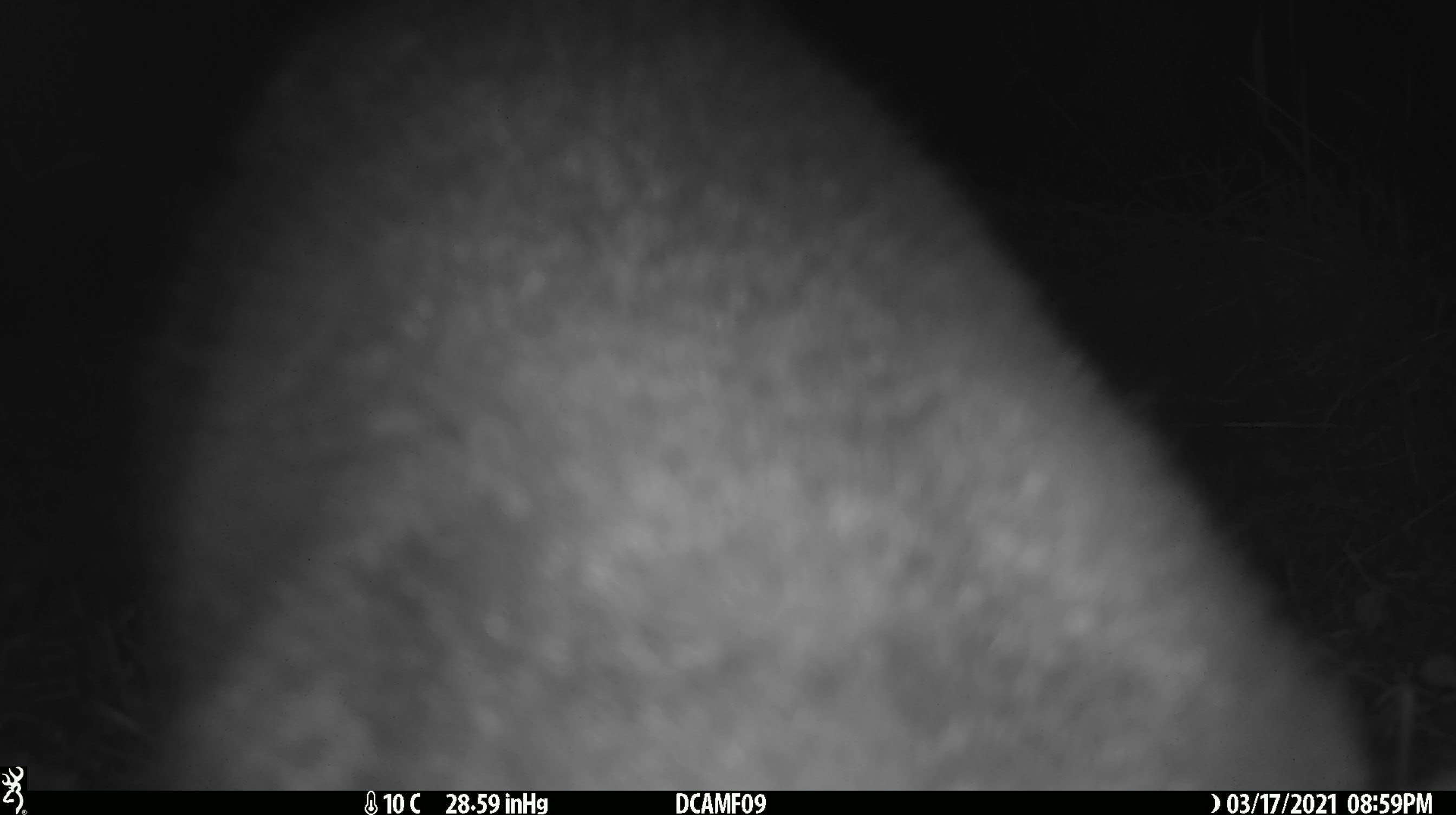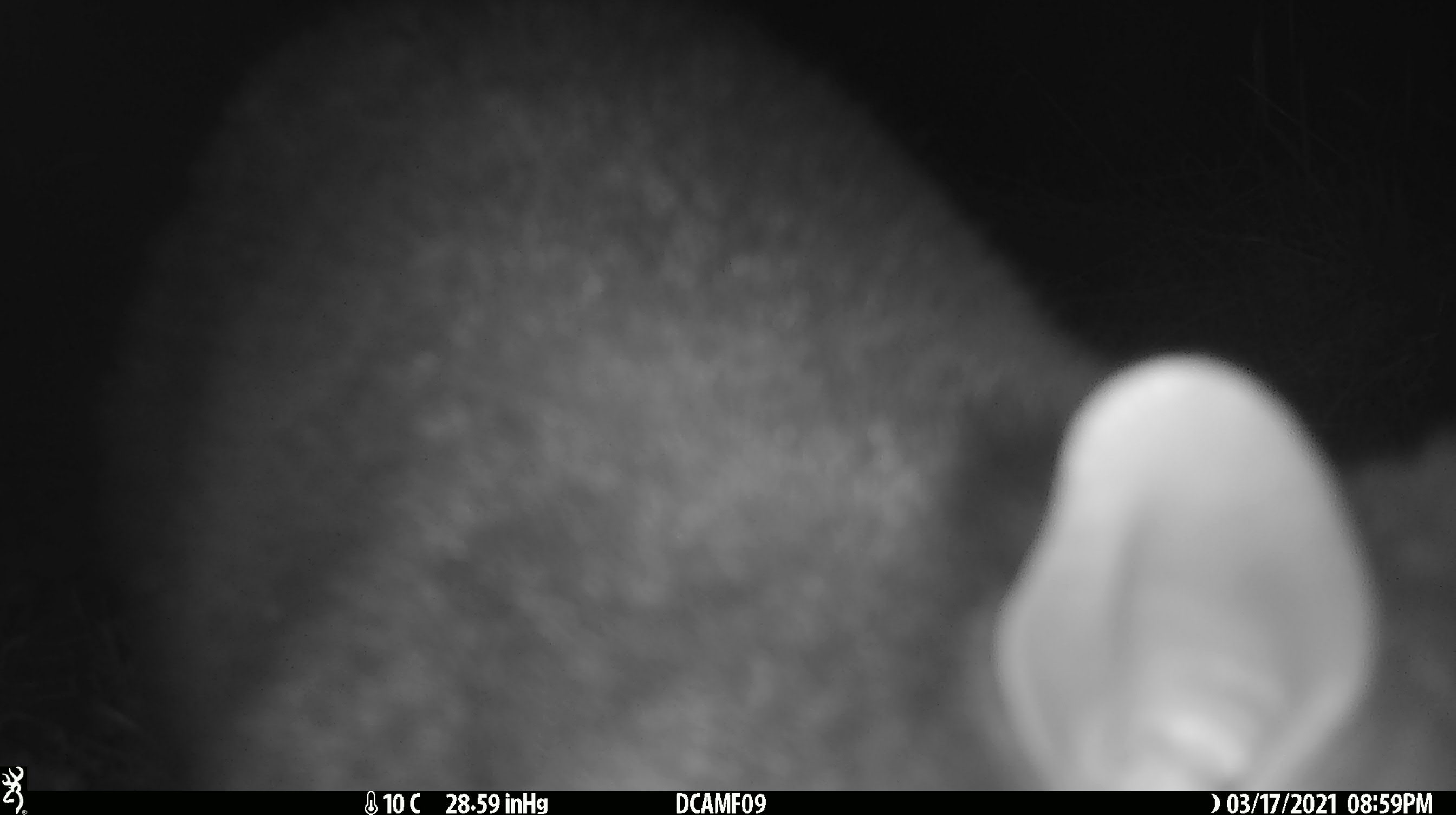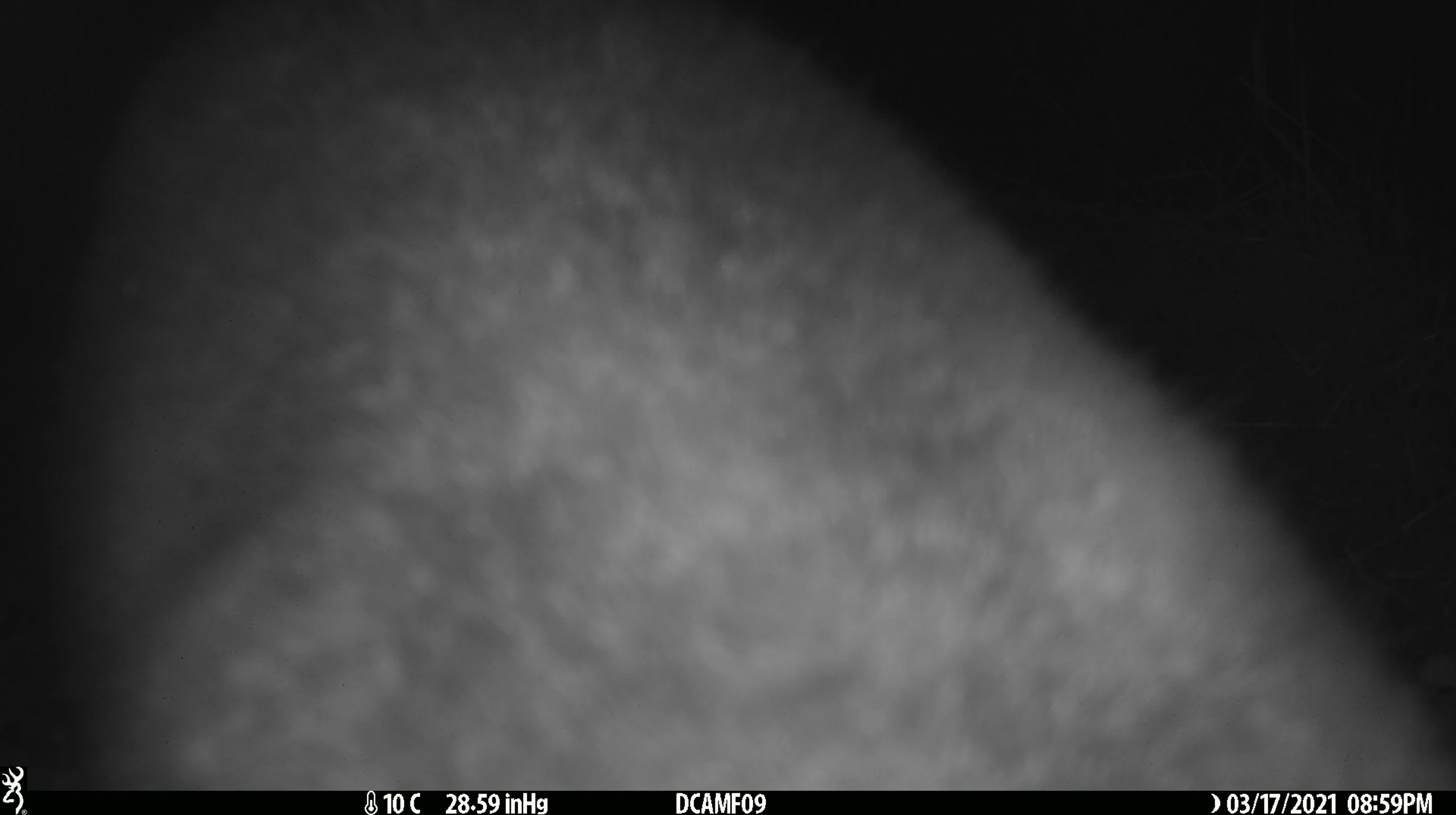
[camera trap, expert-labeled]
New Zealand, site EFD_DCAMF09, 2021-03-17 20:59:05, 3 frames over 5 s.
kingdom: Animalia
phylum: Chordata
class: Mammalia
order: Diprotodontia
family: Phalangeridae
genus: Trichosurus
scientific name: Trichosurus vulpecula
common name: common brushtail possum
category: possum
Possum (common brushtail possum) (Trichosurus vulpecula).